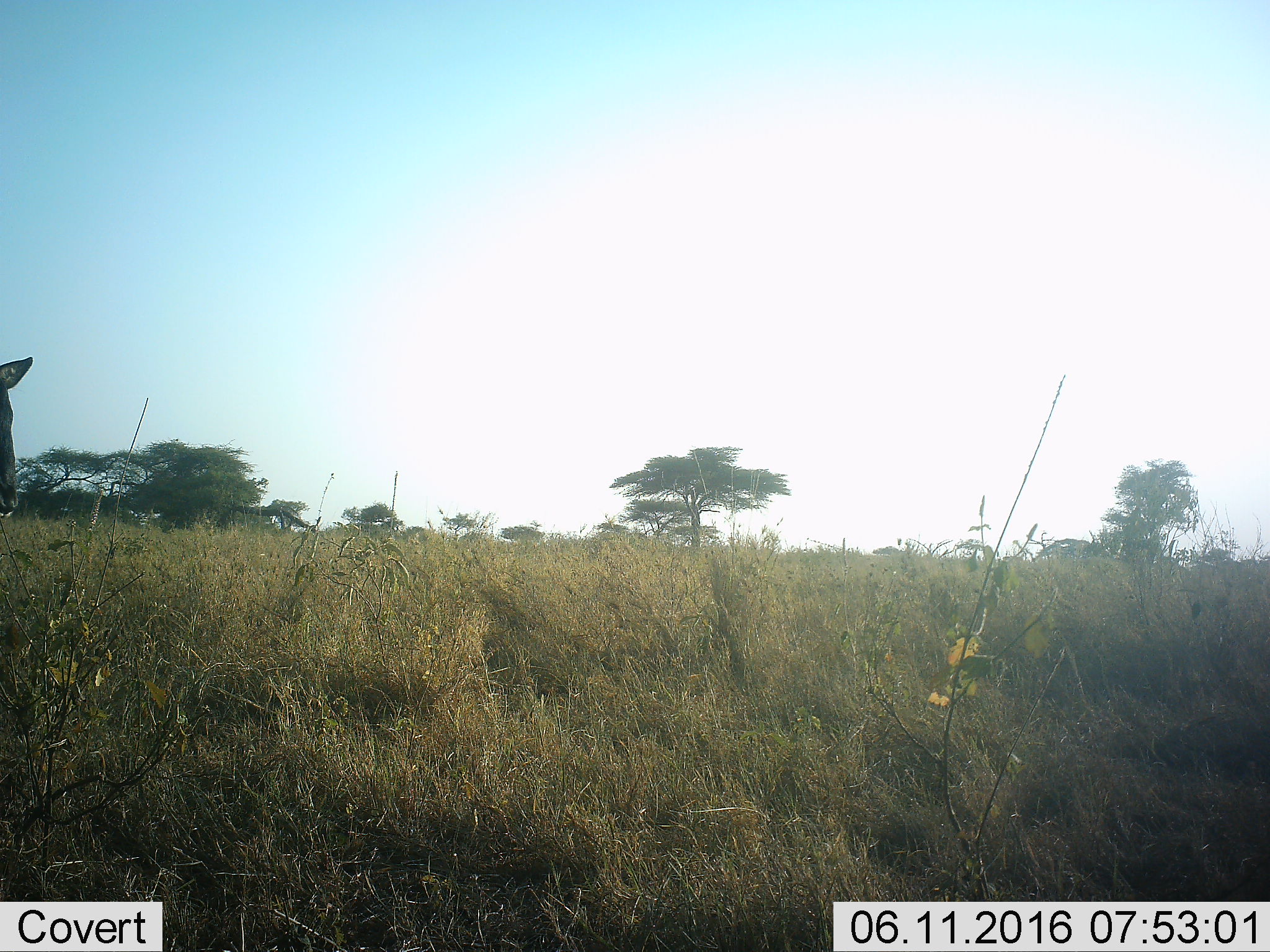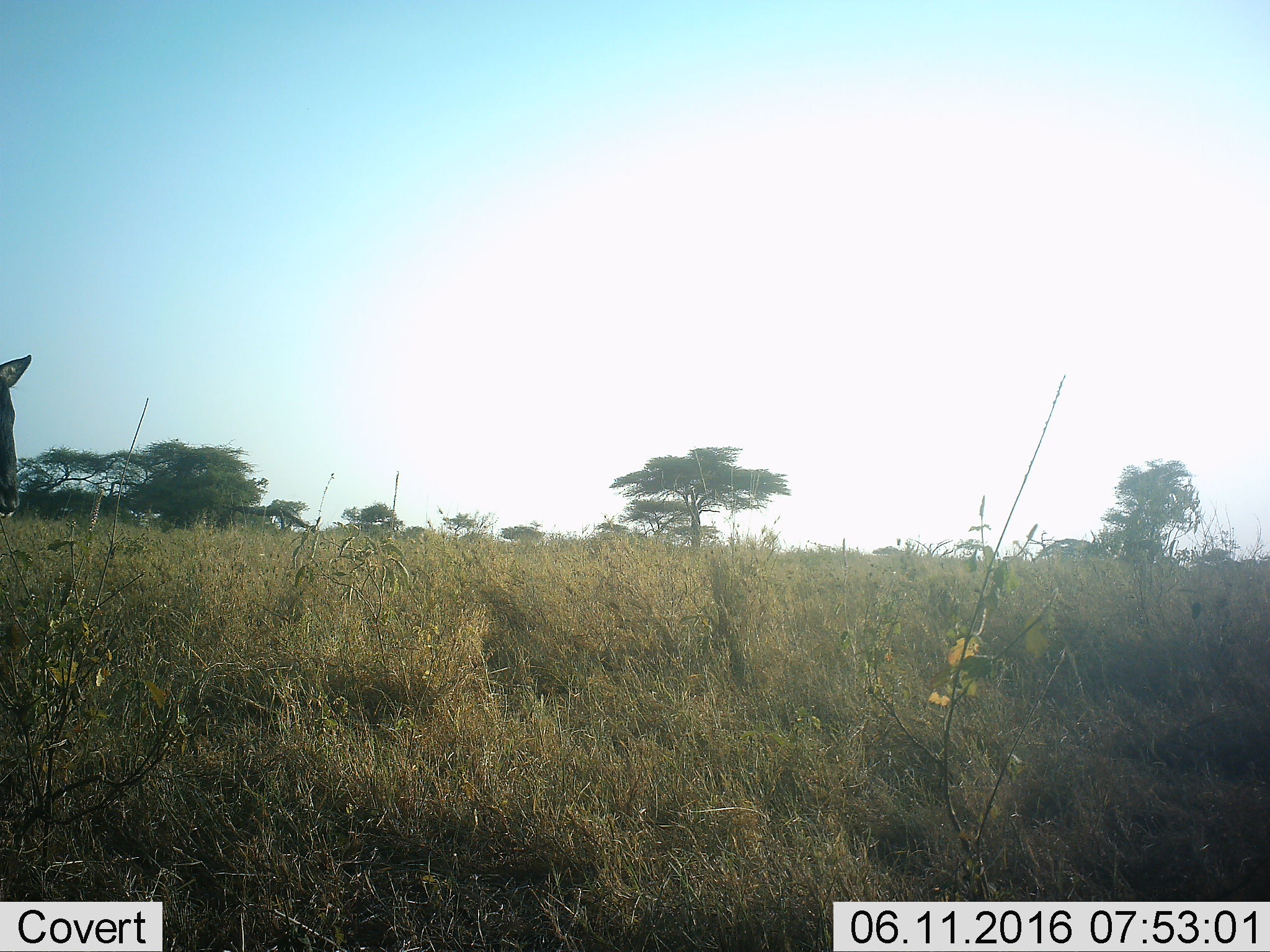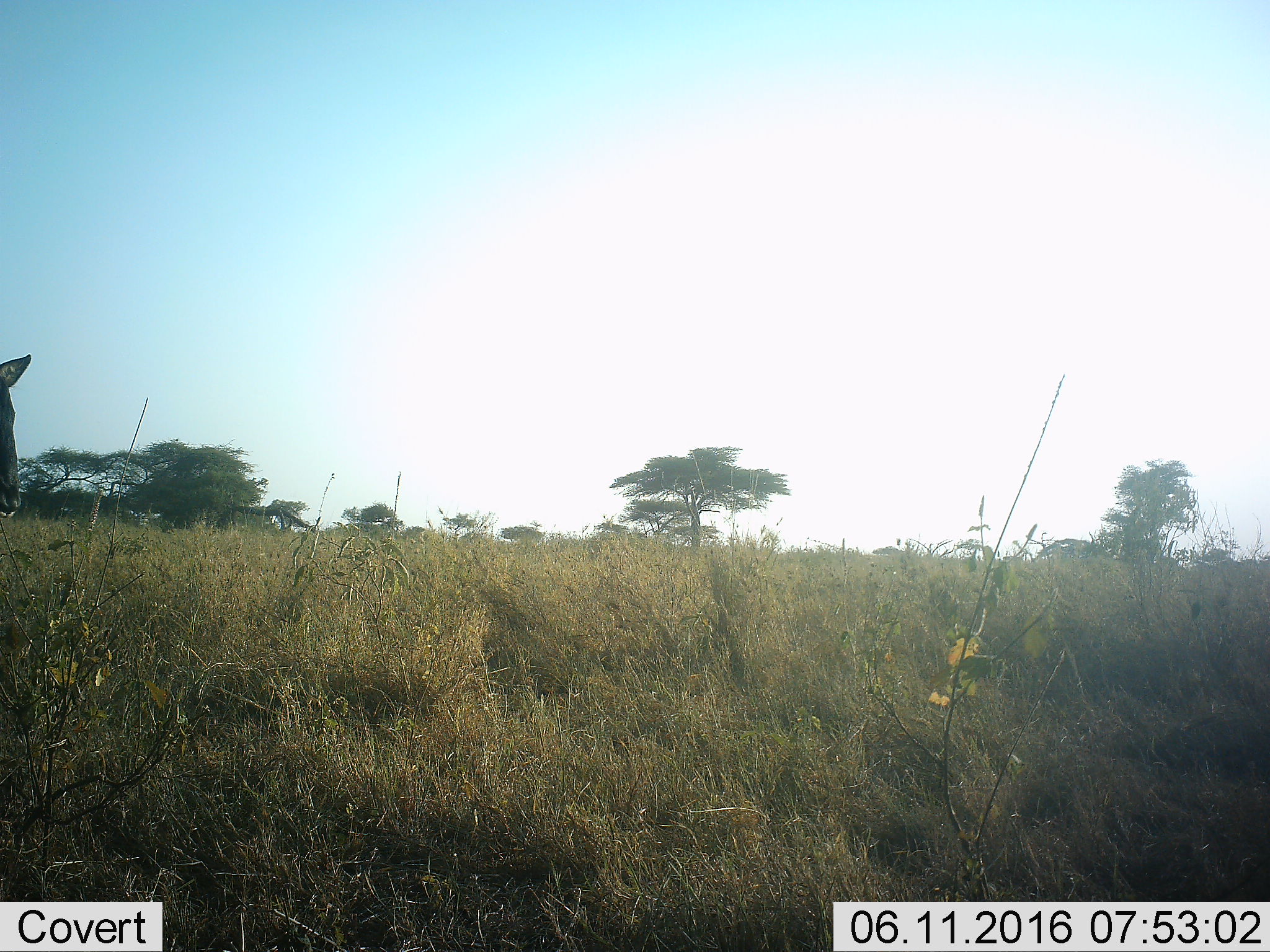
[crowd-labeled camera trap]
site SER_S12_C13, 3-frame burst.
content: unidentified animal